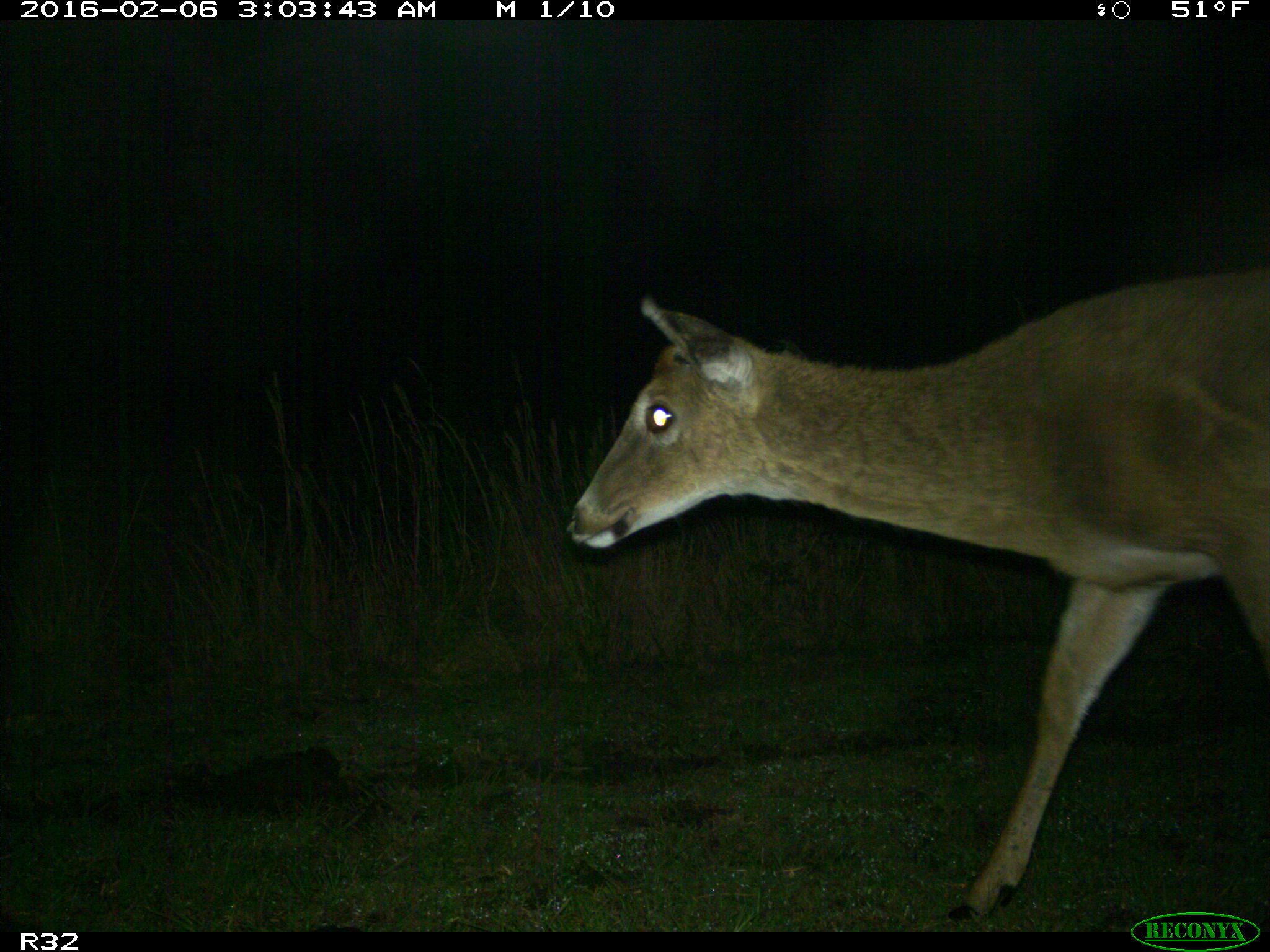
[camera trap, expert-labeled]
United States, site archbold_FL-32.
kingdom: Animalia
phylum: Chordata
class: Mammalia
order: Artiodactyla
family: Cervidae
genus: Odocoileus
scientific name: Odocoileus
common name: deer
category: unidentified deer